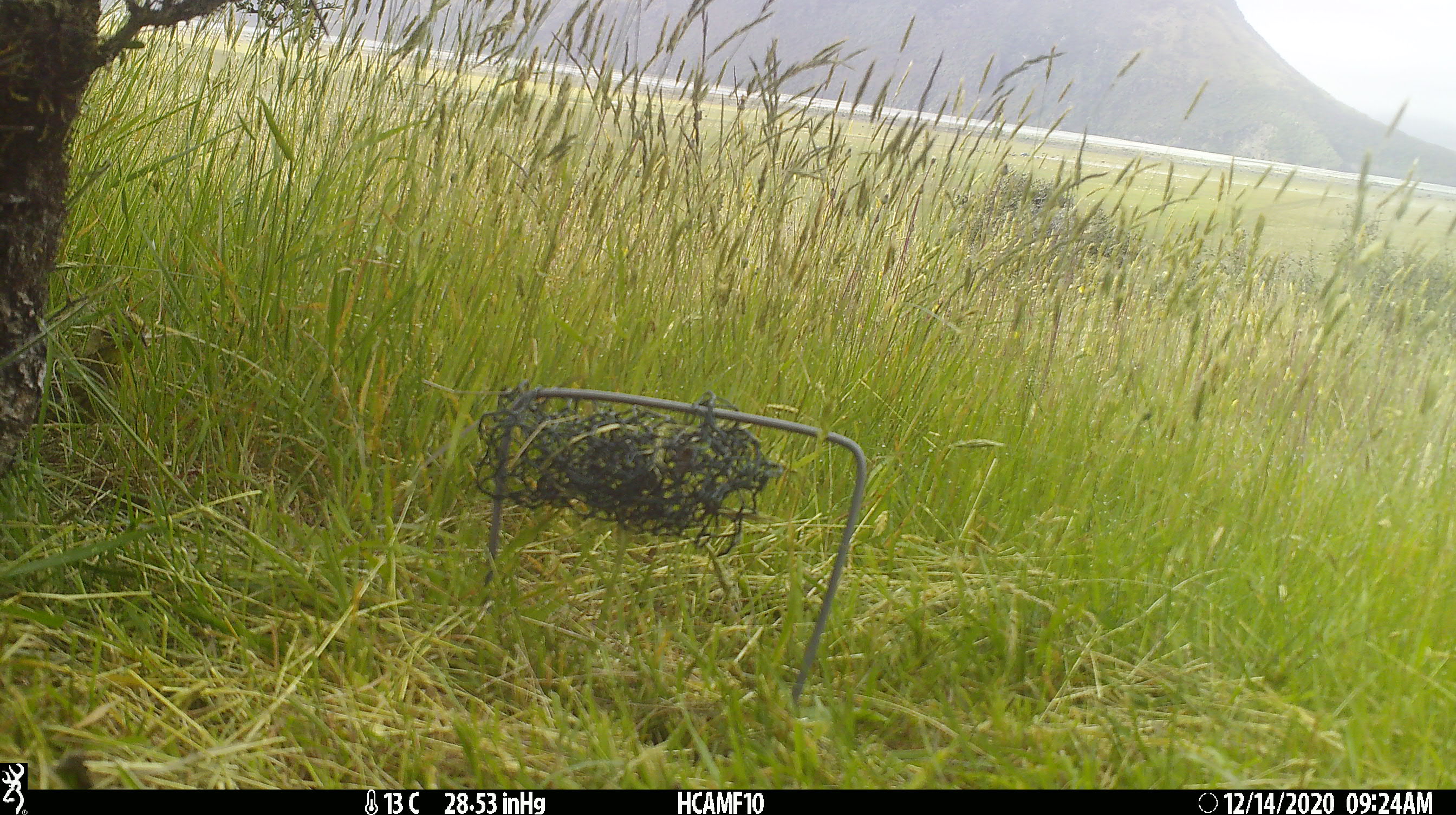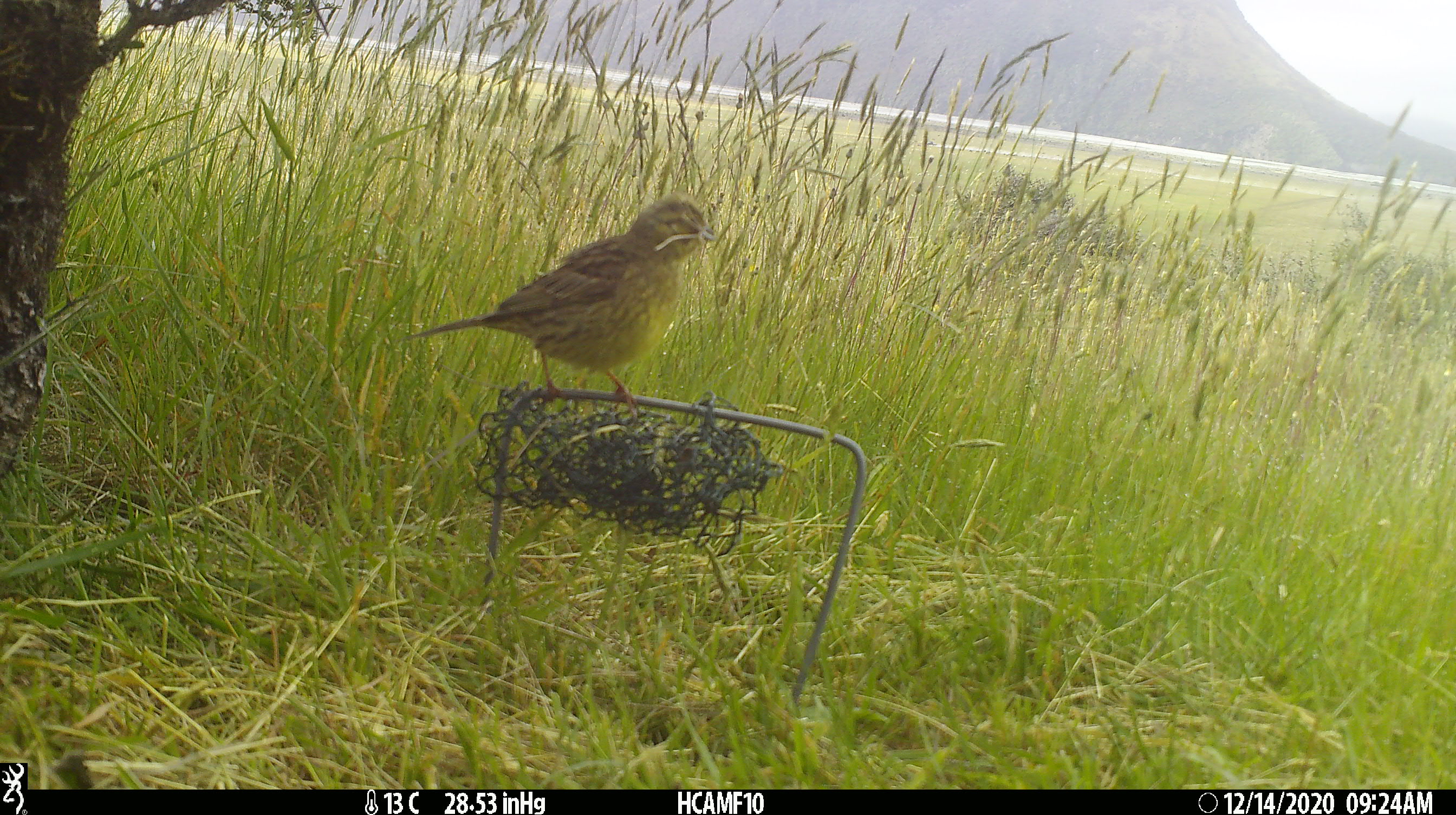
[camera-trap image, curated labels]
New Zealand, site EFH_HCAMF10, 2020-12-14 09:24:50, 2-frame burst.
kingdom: Animalia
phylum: Chordata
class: Aves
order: Passeriformes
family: Emberizidae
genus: Emberiza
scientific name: Emberiza citrinella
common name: yellowhammer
Yellowhammer (Emberiza citrinella).